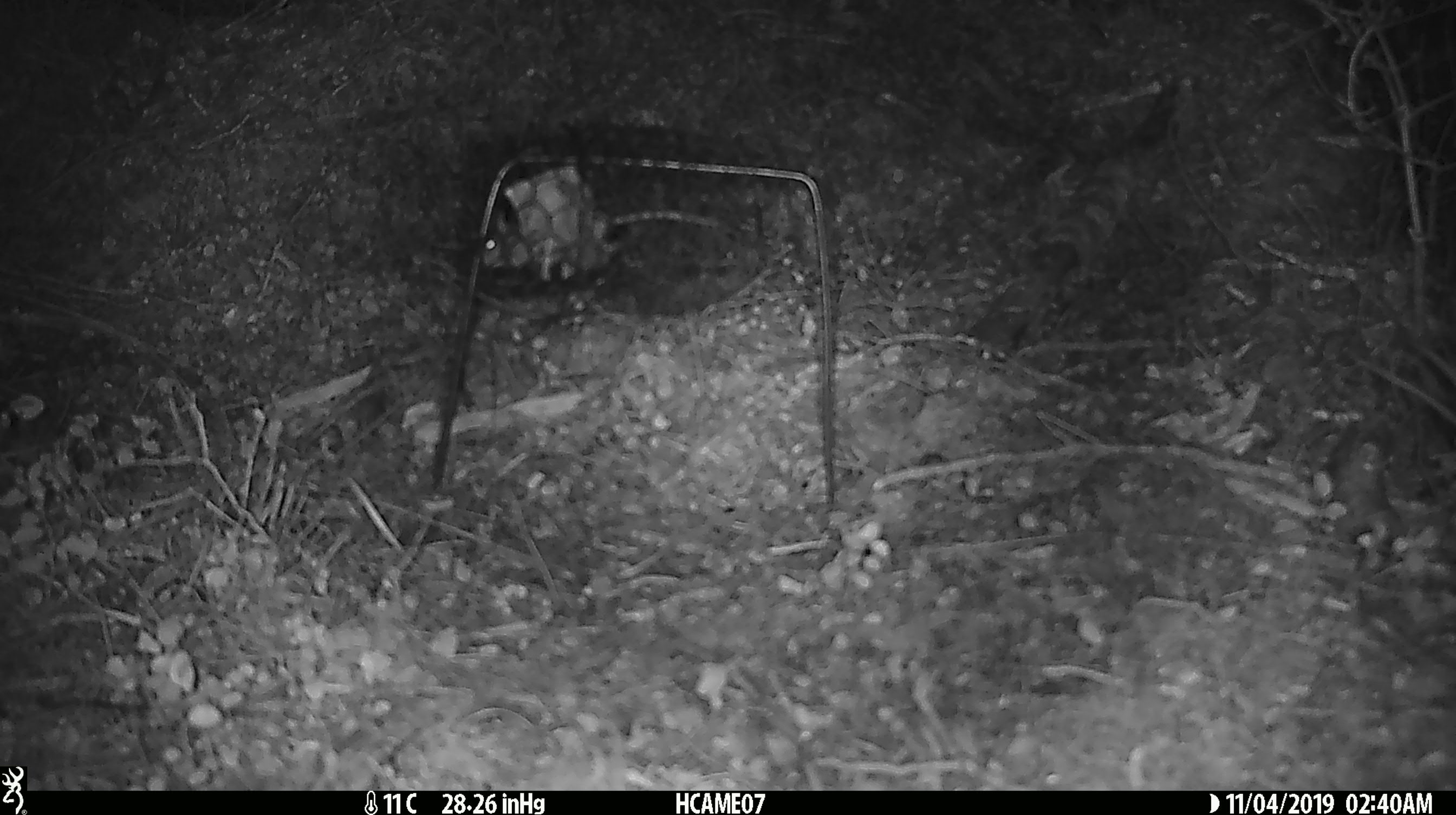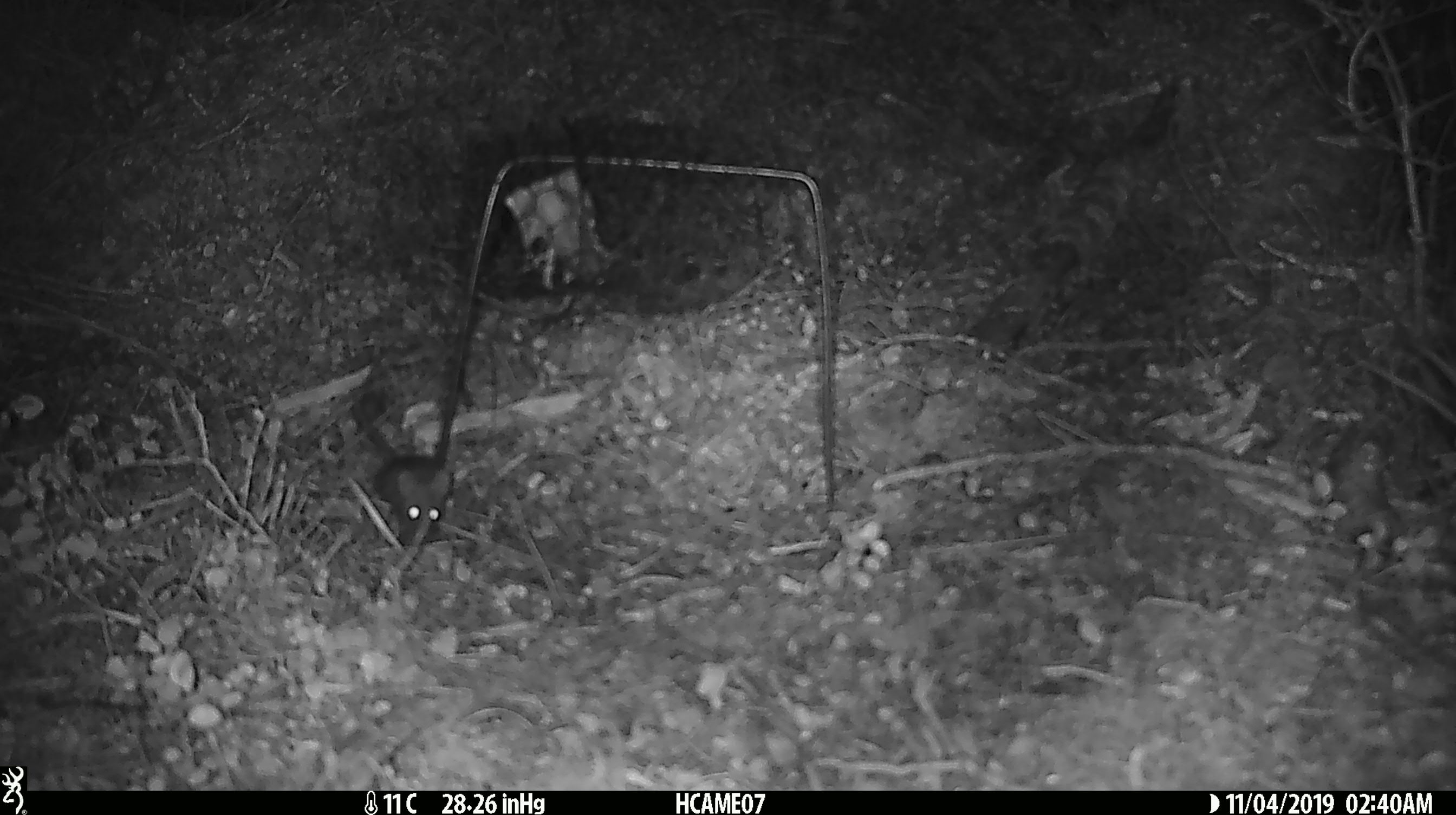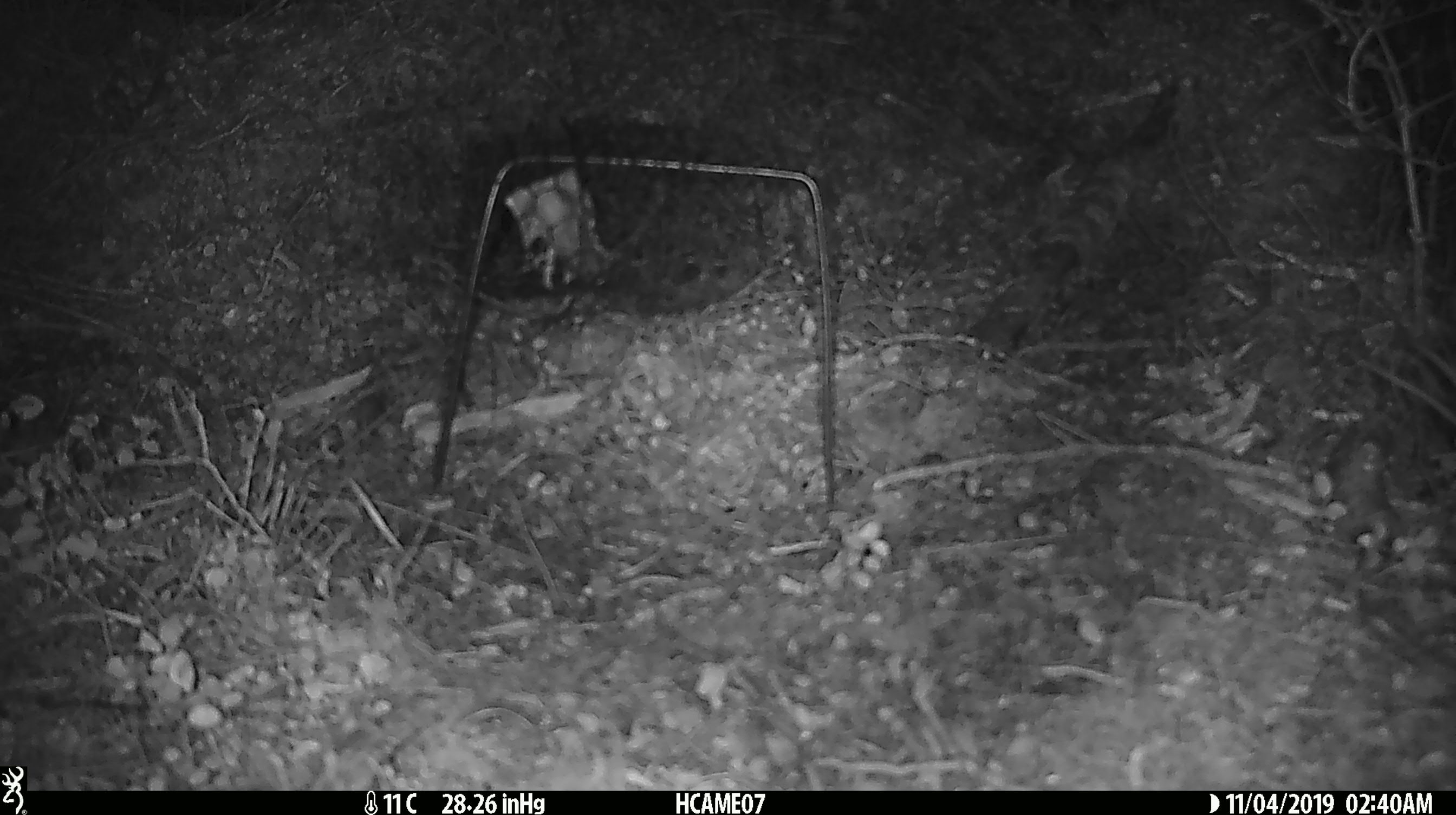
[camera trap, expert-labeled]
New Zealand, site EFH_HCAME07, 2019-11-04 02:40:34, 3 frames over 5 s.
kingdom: Animalia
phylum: Chordata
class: Mammalia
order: Rodentia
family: Muridae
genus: Mus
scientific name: Mus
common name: mouse